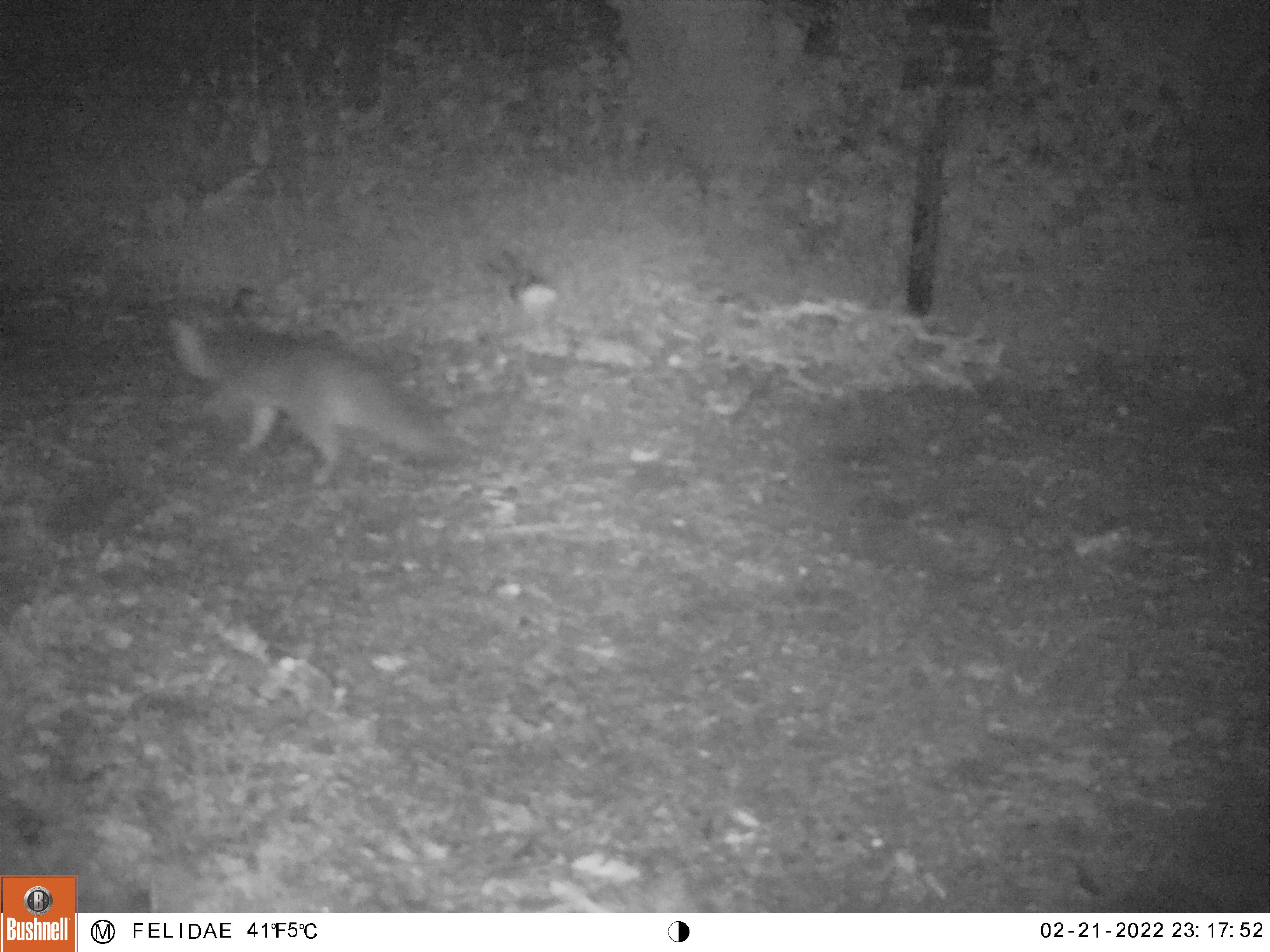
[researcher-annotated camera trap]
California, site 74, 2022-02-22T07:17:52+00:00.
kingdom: Animalia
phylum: Chordata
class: Mammalia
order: Carnivora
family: Canidae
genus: Urocyon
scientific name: Urocyon cinereoargenteus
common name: gray fox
Gray fox (Urocyon cinereoargenteus).